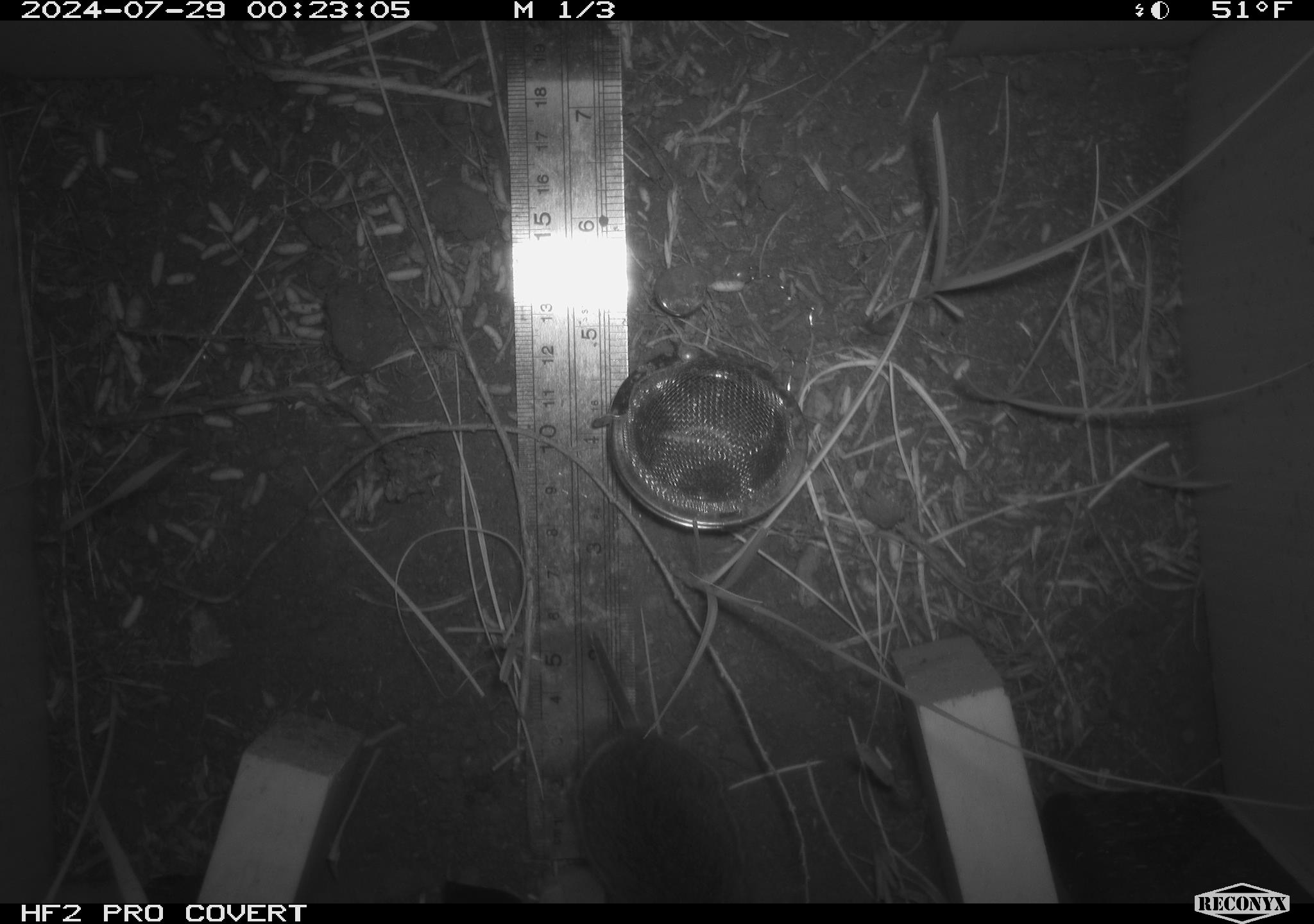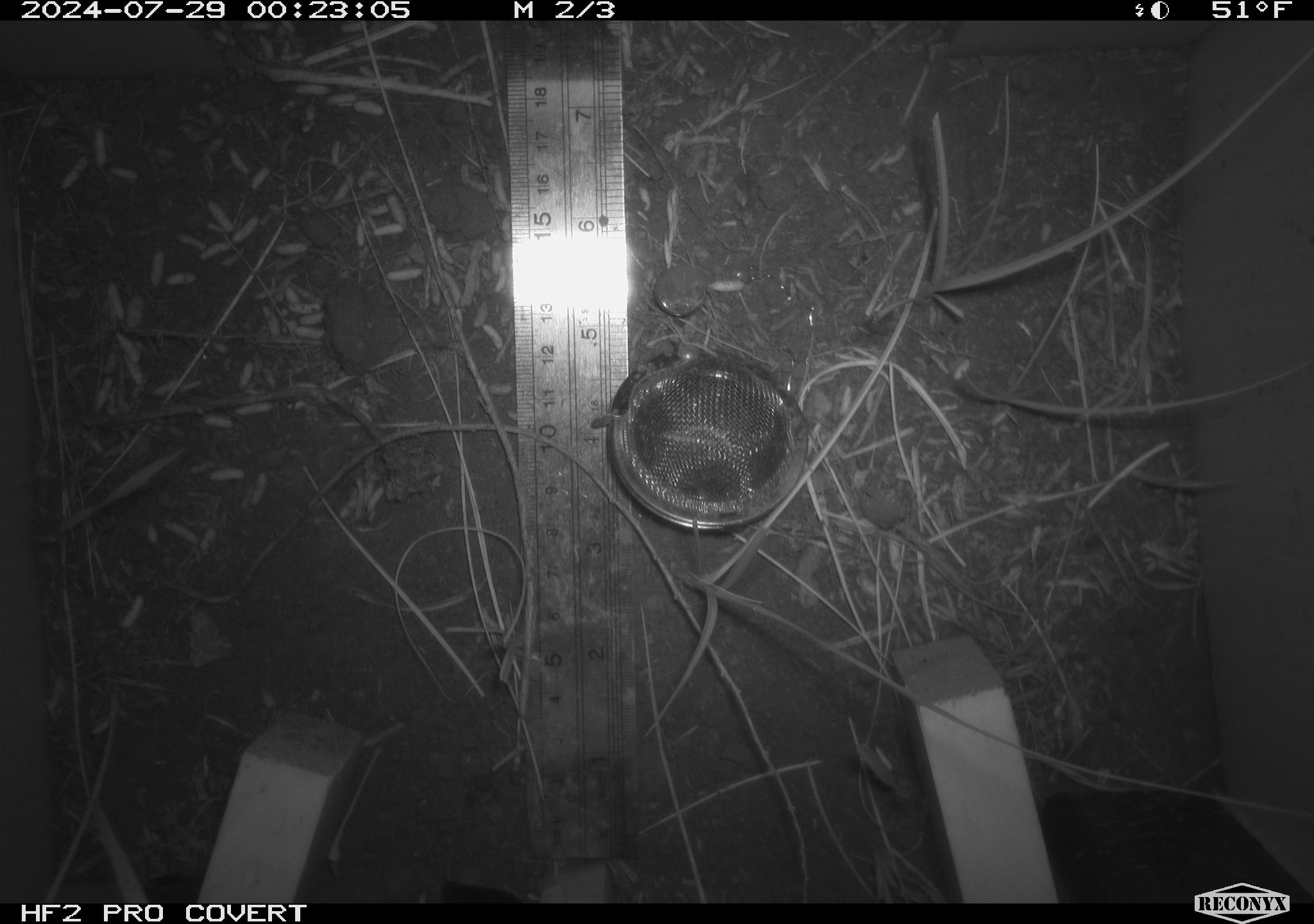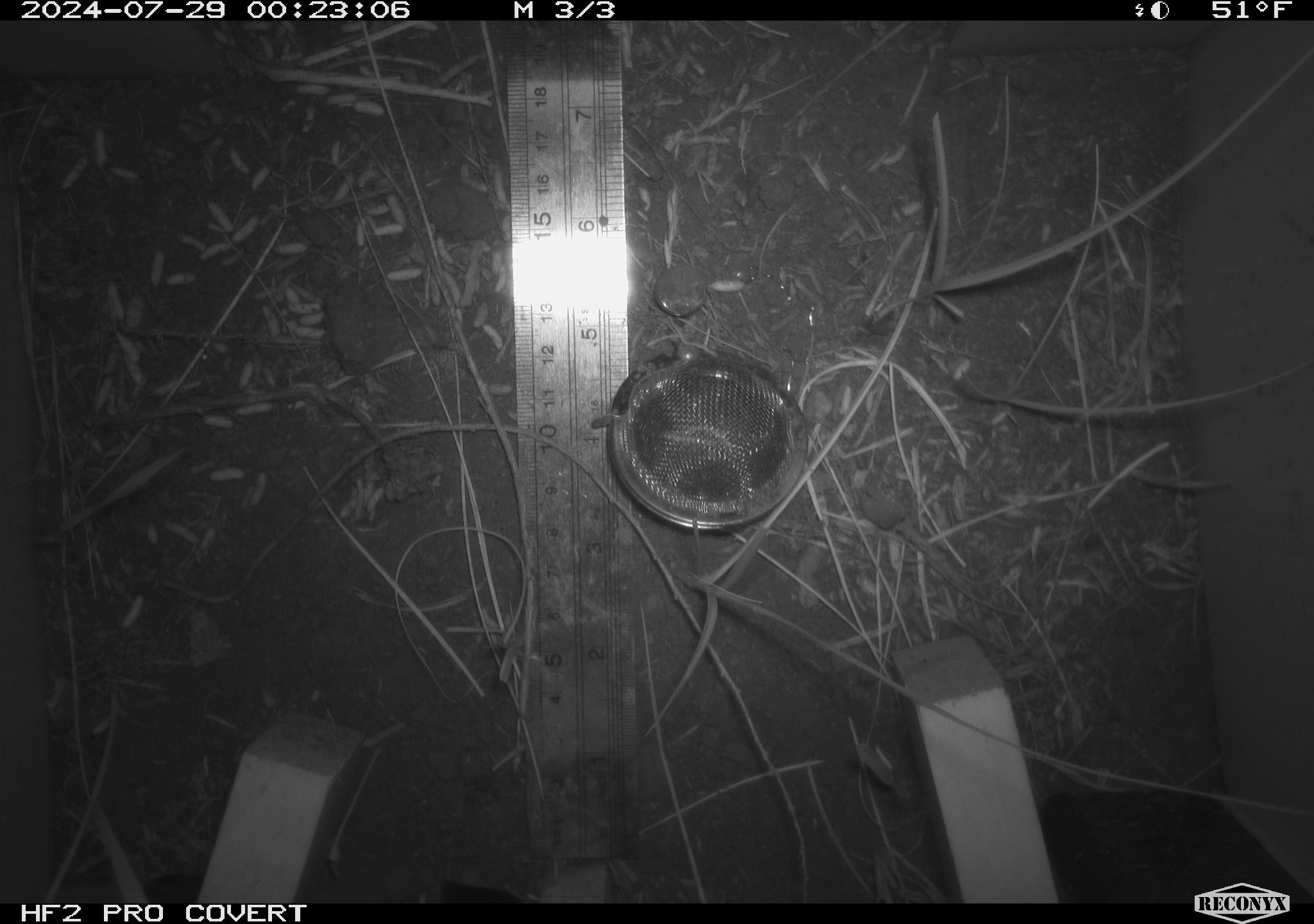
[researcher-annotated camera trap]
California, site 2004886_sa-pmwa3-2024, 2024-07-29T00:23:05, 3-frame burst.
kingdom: Animalia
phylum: Chordata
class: Mammalia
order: Rodentia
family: Cricetidae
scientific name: Arvicolinae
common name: voles, lemmings, and muskrats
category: arvicolinae subfamily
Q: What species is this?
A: Arvicolinae subfamily (voles, lemmings, and muskrats) (Arvicolinae).